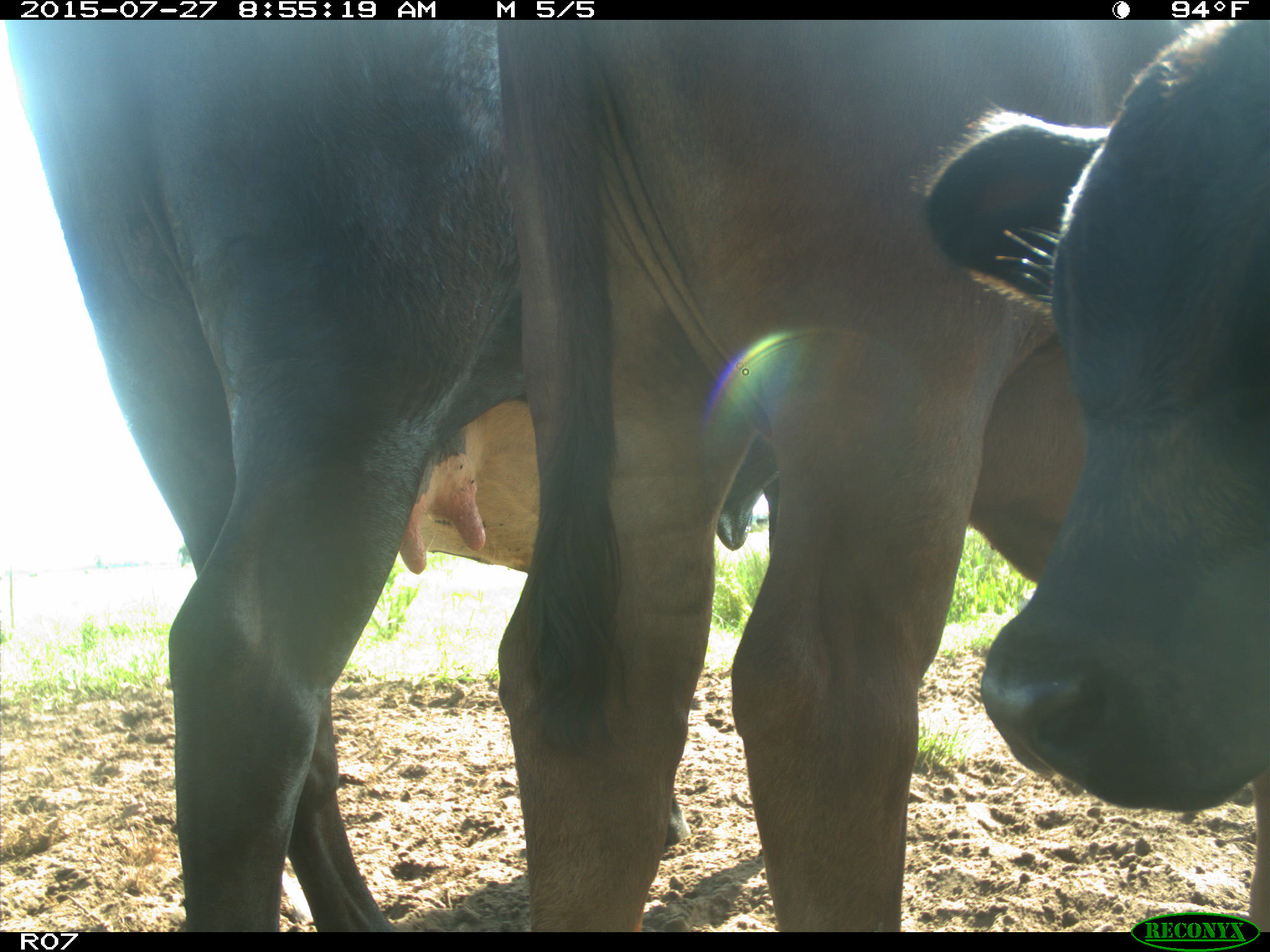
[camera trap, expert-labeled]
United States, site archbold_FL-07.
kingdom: Animalia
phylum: Chordata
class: Mammalia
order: Artiodactyla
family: Bovidae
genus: Bos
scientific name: Bos taurus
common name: domestic cow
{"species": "Bos taurus (domestic cow)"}